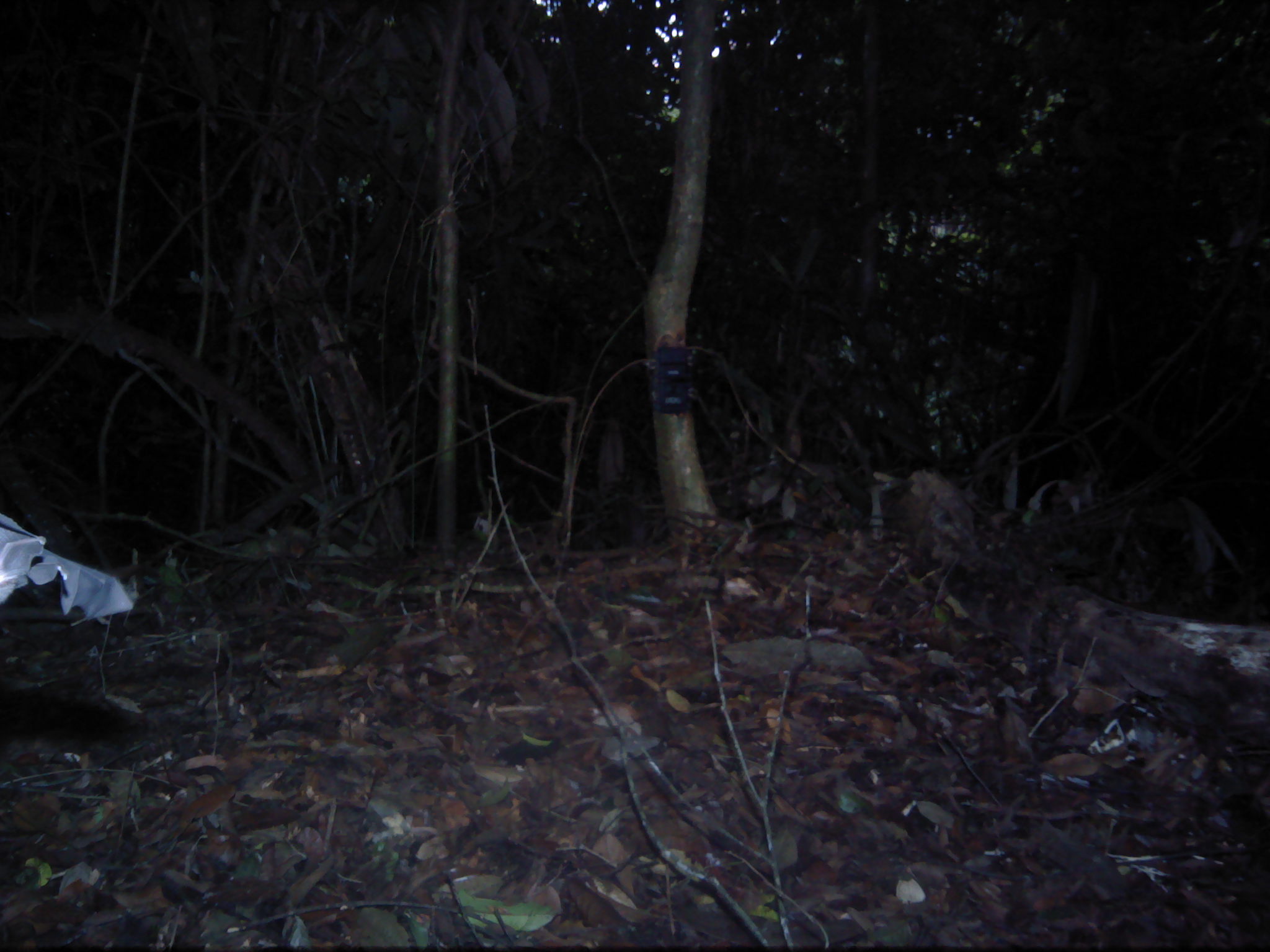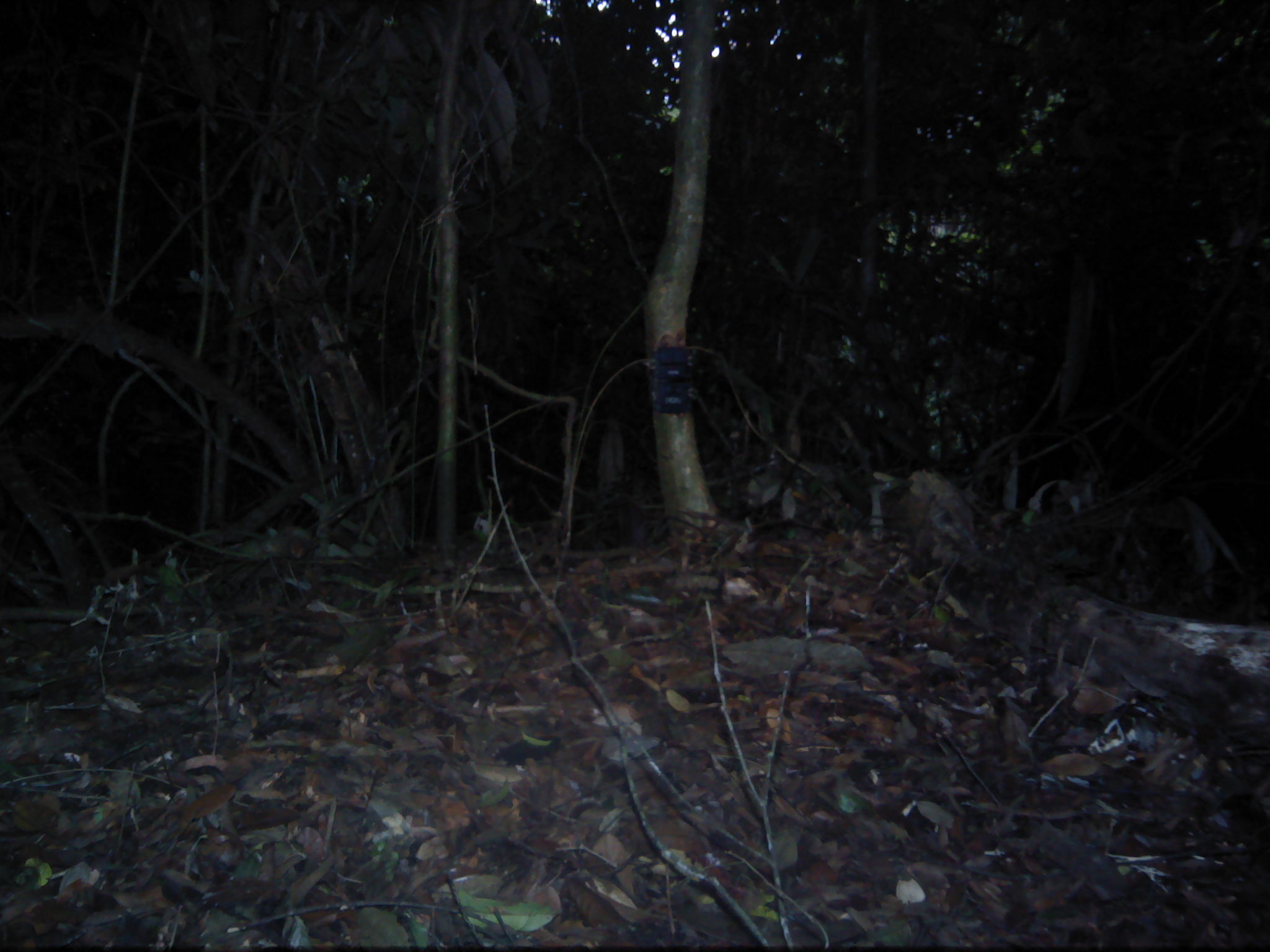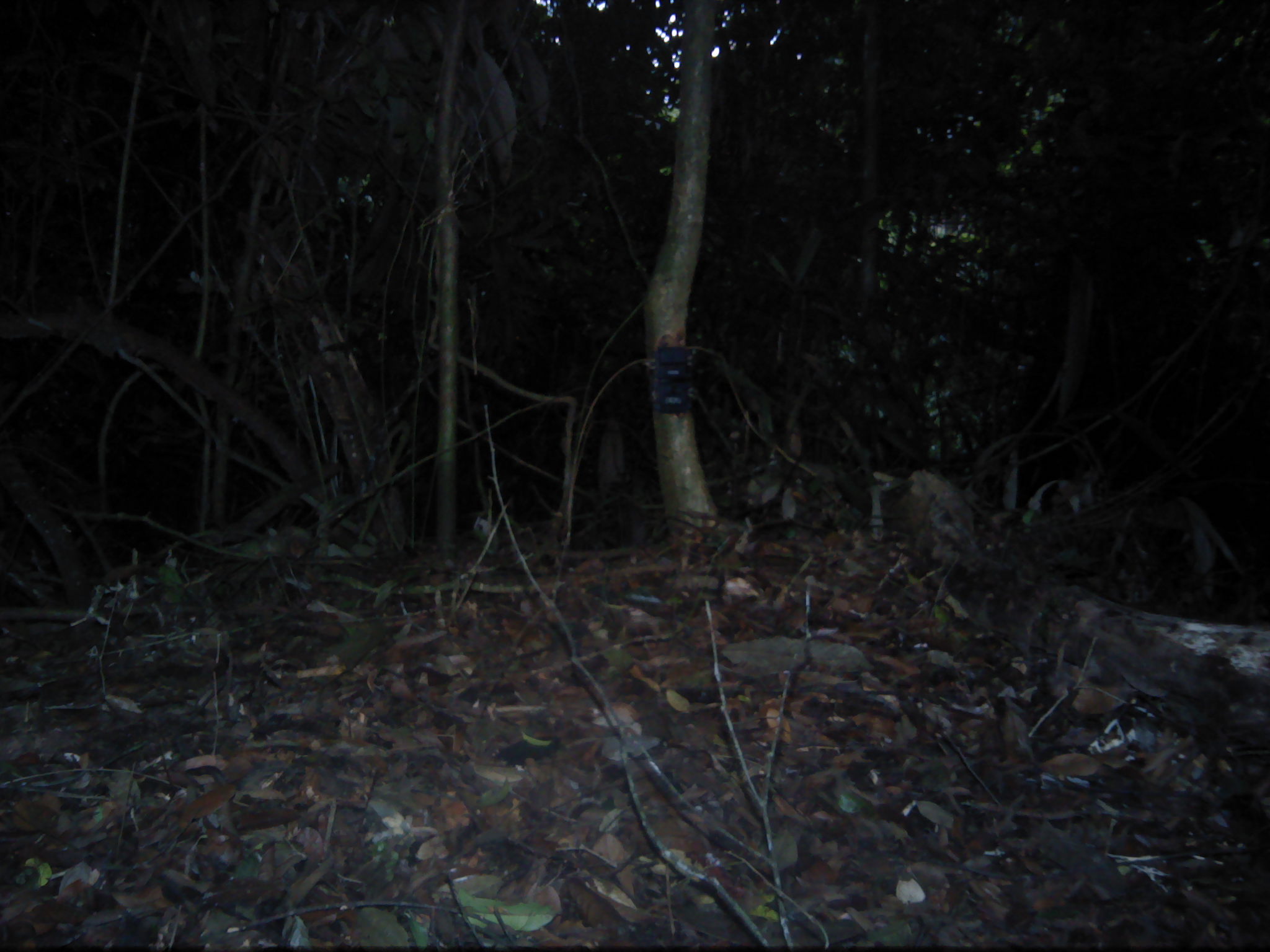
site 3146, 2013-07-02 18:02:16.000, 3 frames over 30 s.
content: unidentified animal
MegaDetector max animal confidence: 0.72